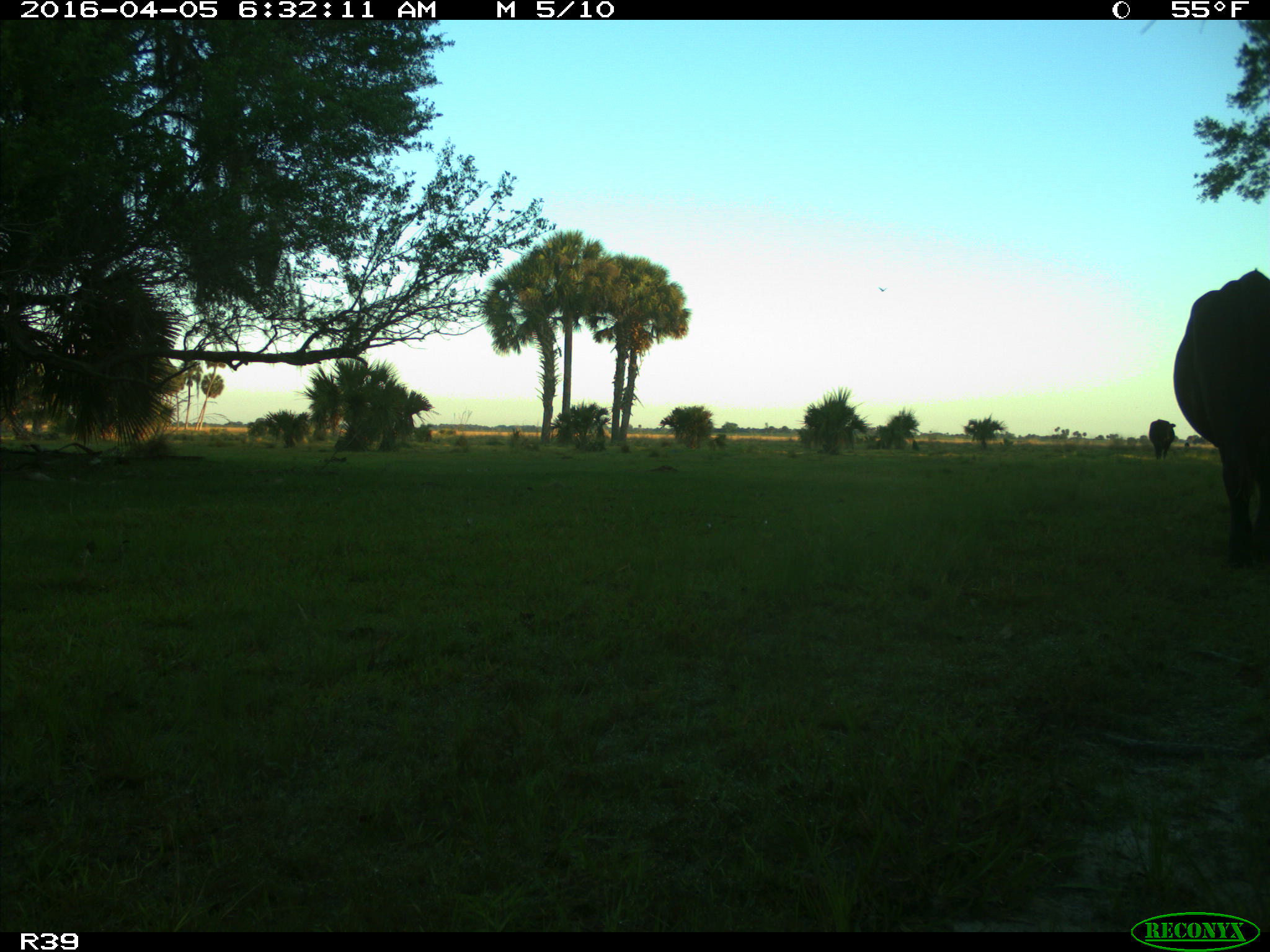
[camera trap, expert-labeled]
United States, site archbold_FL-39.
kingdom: Animalia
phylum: Chordata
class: Mammalia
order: Artiodactyla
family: Bovidae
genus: Bos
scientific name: Bos taurus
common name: domestic cow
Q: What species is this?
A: Bos taurus (domestic cow).